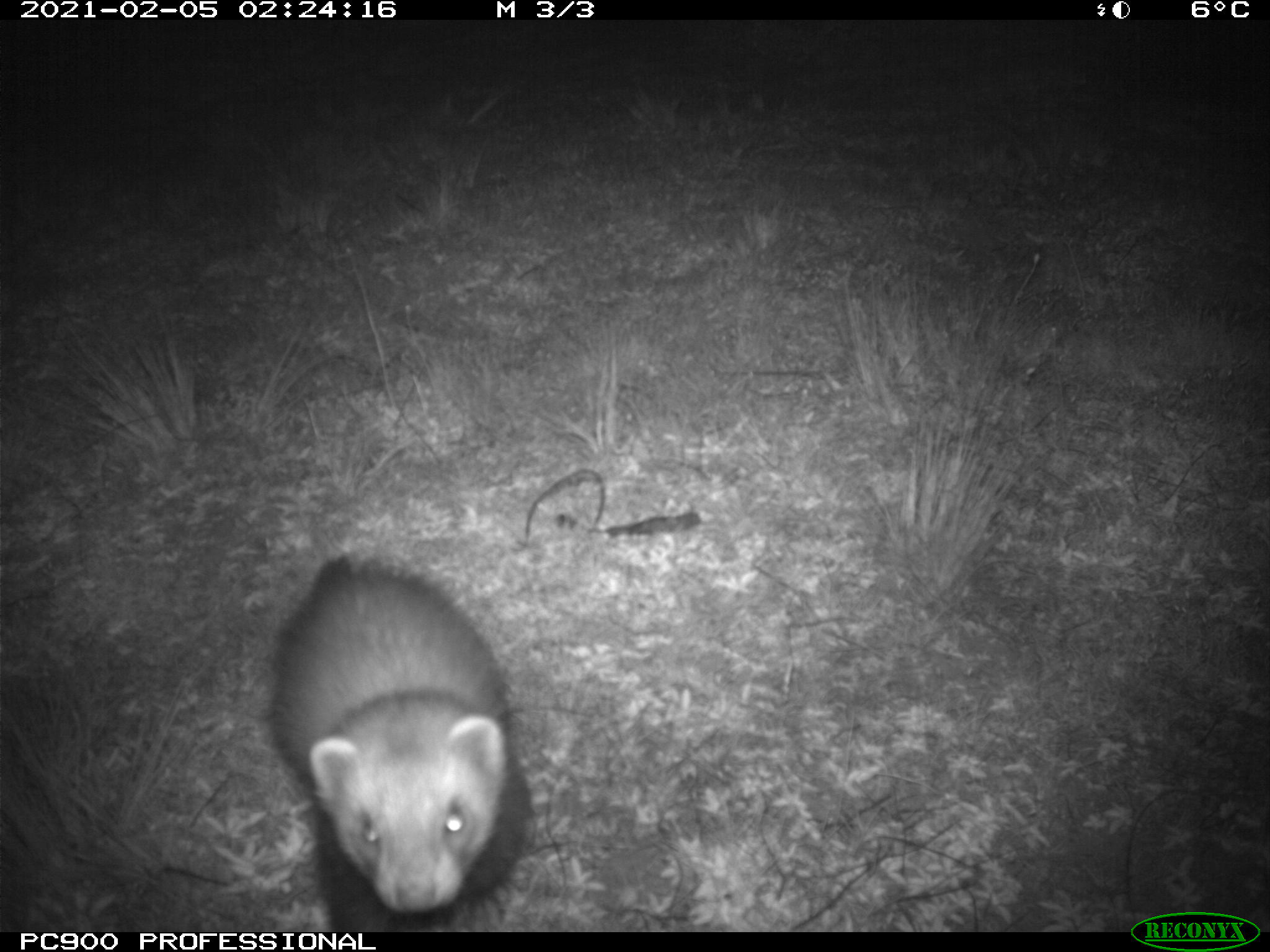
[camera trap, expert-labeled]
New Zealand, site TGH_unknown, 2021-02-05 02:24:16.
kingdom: Animalia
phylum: Chordata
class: Mammalia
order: Carnivora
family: Mustelidae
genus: Mustela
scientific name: Mustela furo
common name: ferret